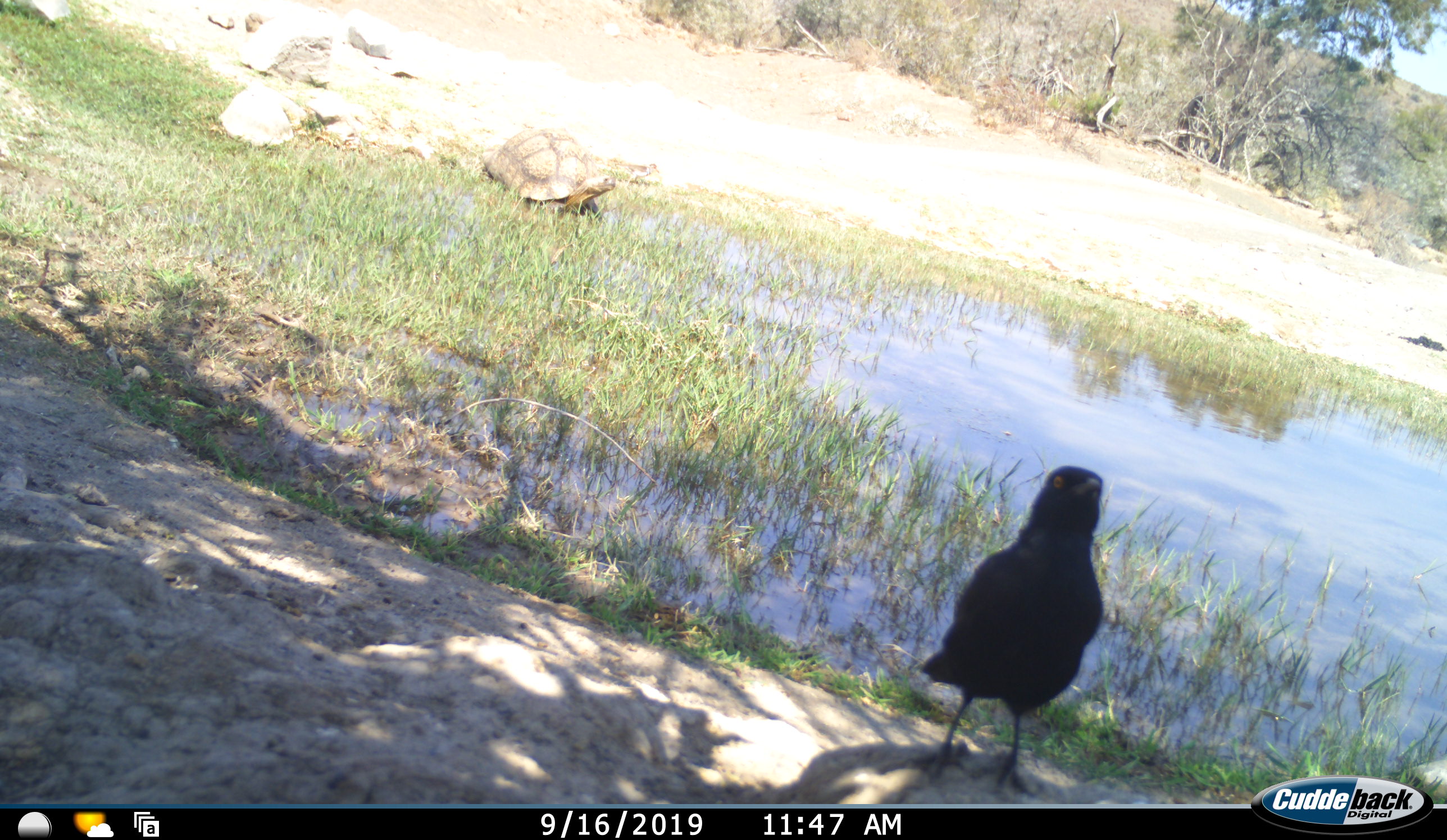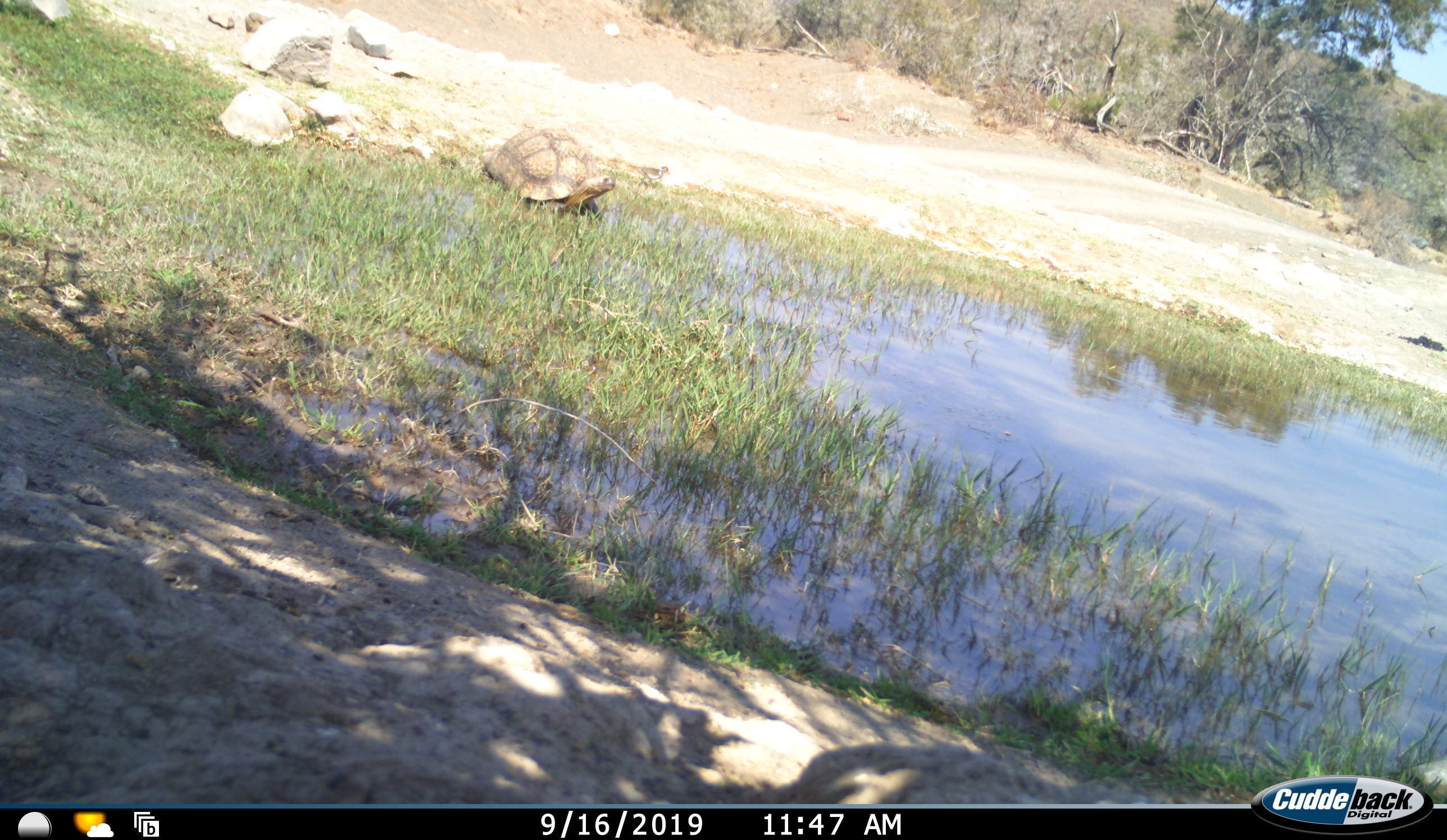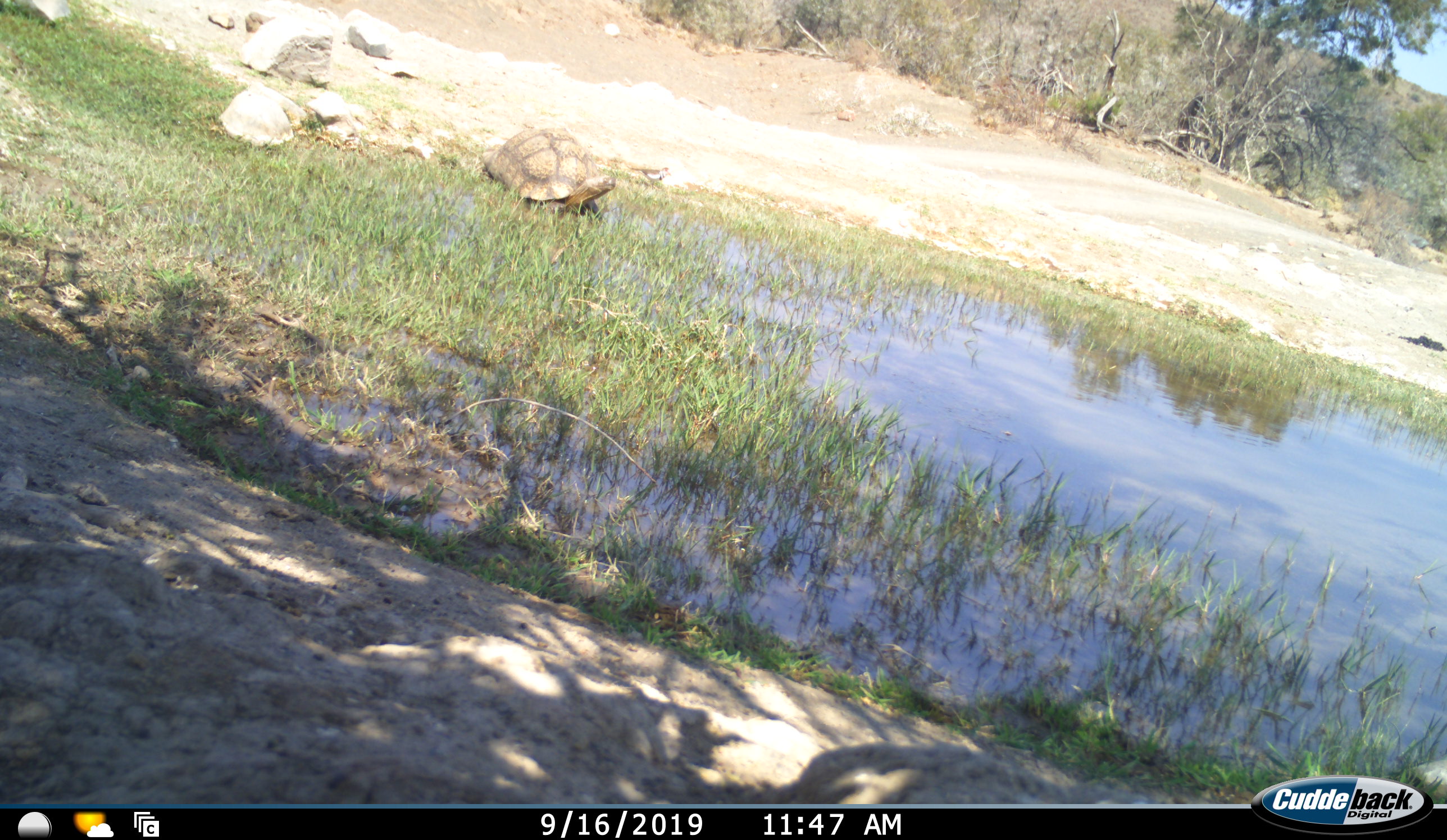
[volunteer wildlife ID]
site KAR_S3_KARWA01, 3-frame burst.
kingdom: Animalia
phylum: Chordata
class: Aves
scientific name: Aves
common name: bird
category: birdother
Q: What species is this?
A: Birdother (bird) (Aves).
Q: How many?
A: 2.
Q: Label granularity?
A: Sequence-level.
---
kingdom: Animalia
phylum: Chordata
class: Reptilia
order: Testudines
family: Testudinidae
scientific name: Testudinidae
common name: tortoise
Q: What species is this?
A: Tortoise (Testudinidae).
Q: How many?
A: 1.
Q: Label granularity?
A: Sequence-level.